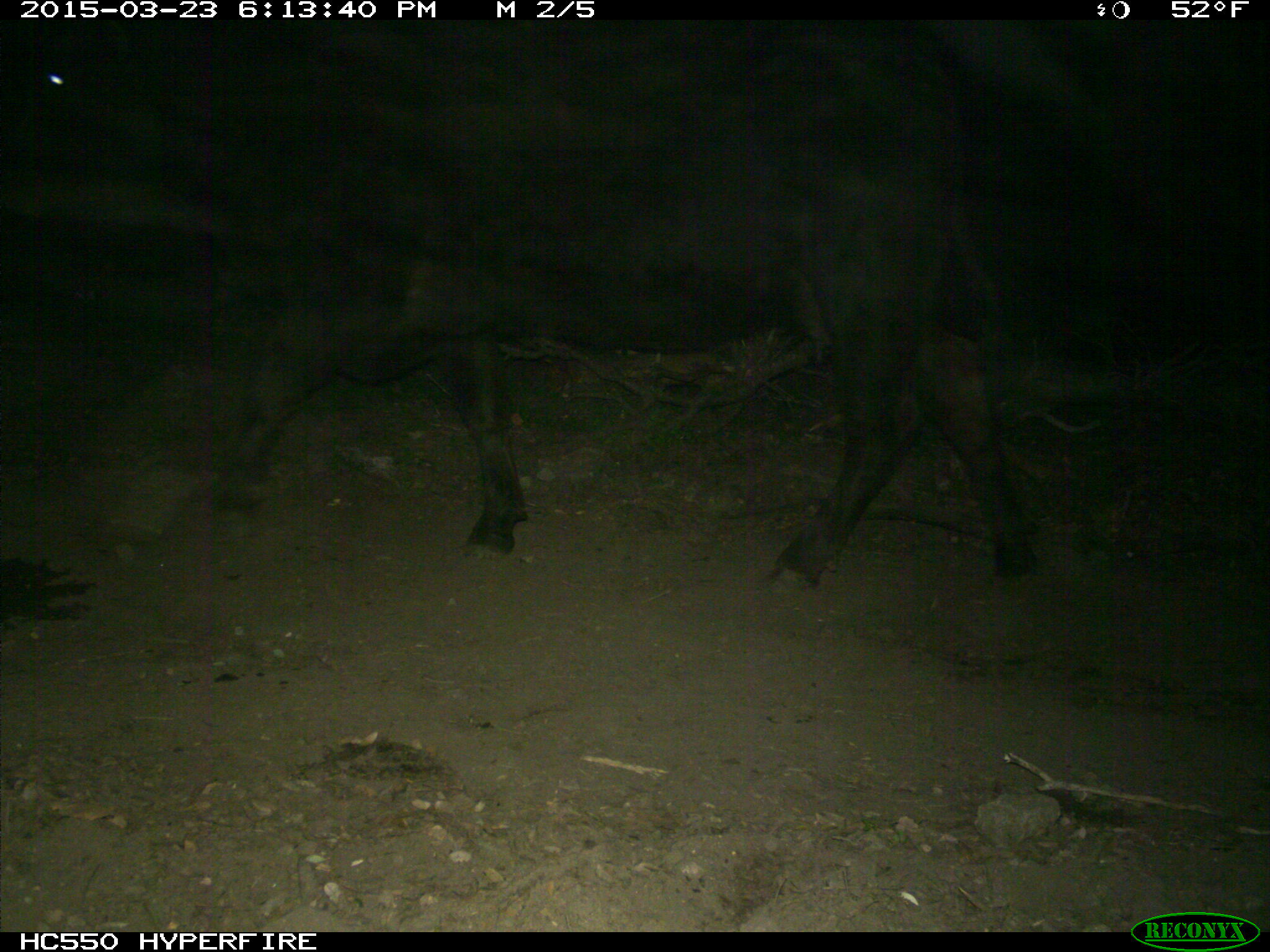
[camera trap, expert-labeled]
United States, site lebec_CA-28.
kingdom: Animalia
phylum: Chordata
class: Mammalia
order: Artiodactyla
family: Bovidae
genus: Bos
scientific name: Bos taurus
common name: domestic cow